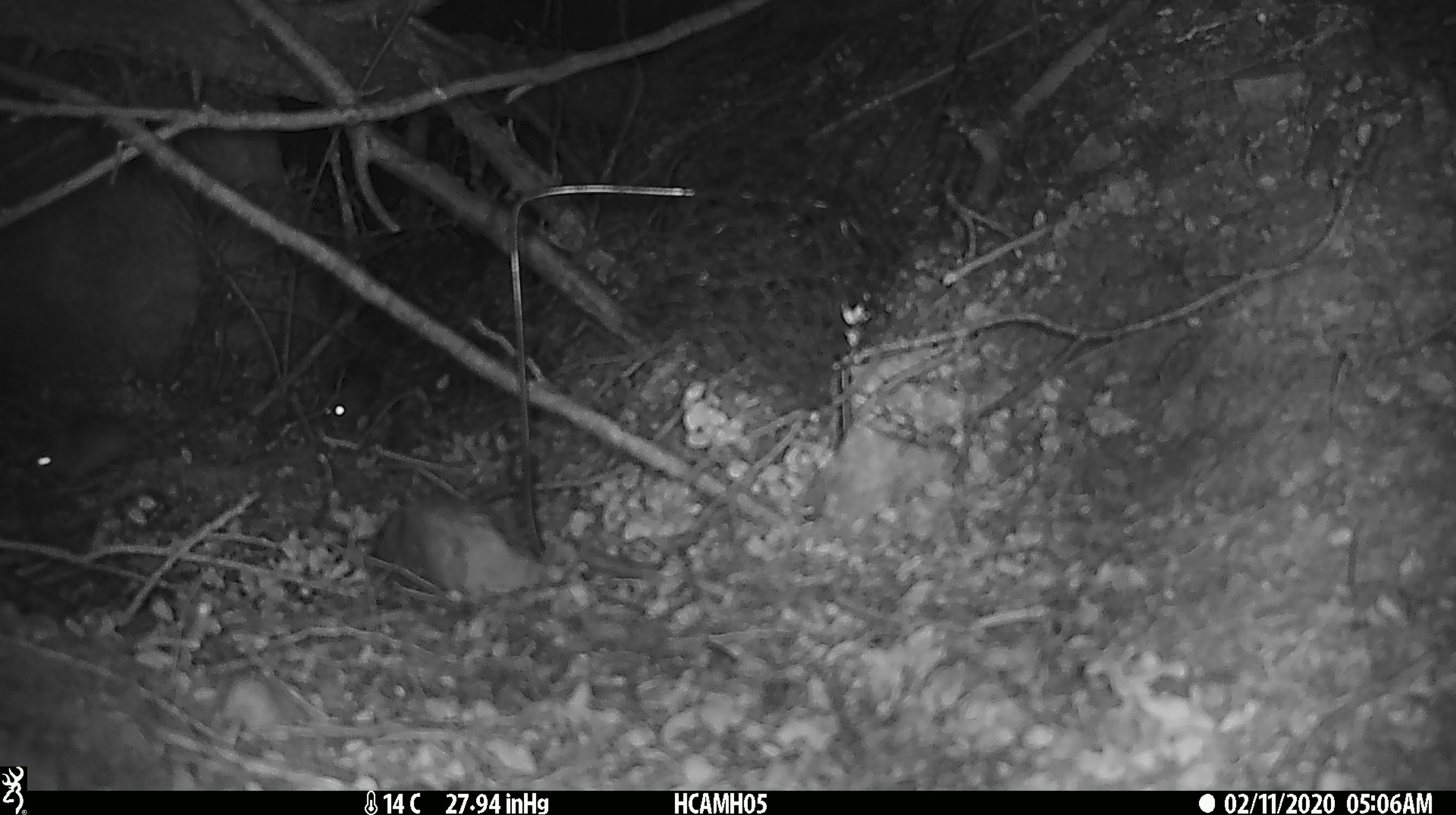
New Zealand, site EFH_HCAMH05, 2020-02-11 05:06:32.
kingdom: Animalia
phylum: Chordata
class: Mammalia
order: Rodentia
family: Muridae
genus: Mus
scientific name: Mus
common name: mouse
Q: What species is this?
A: Mouse (Mus).